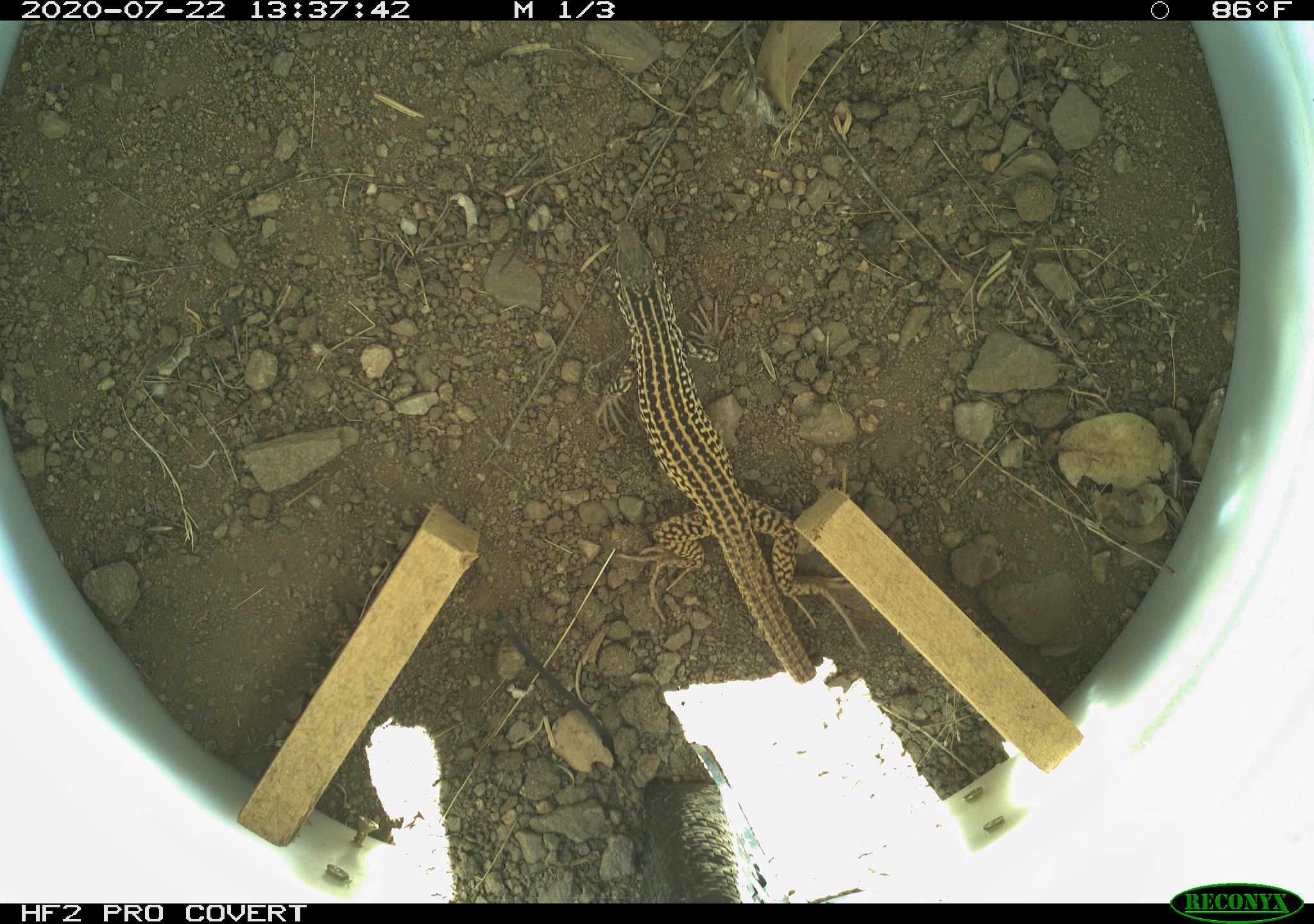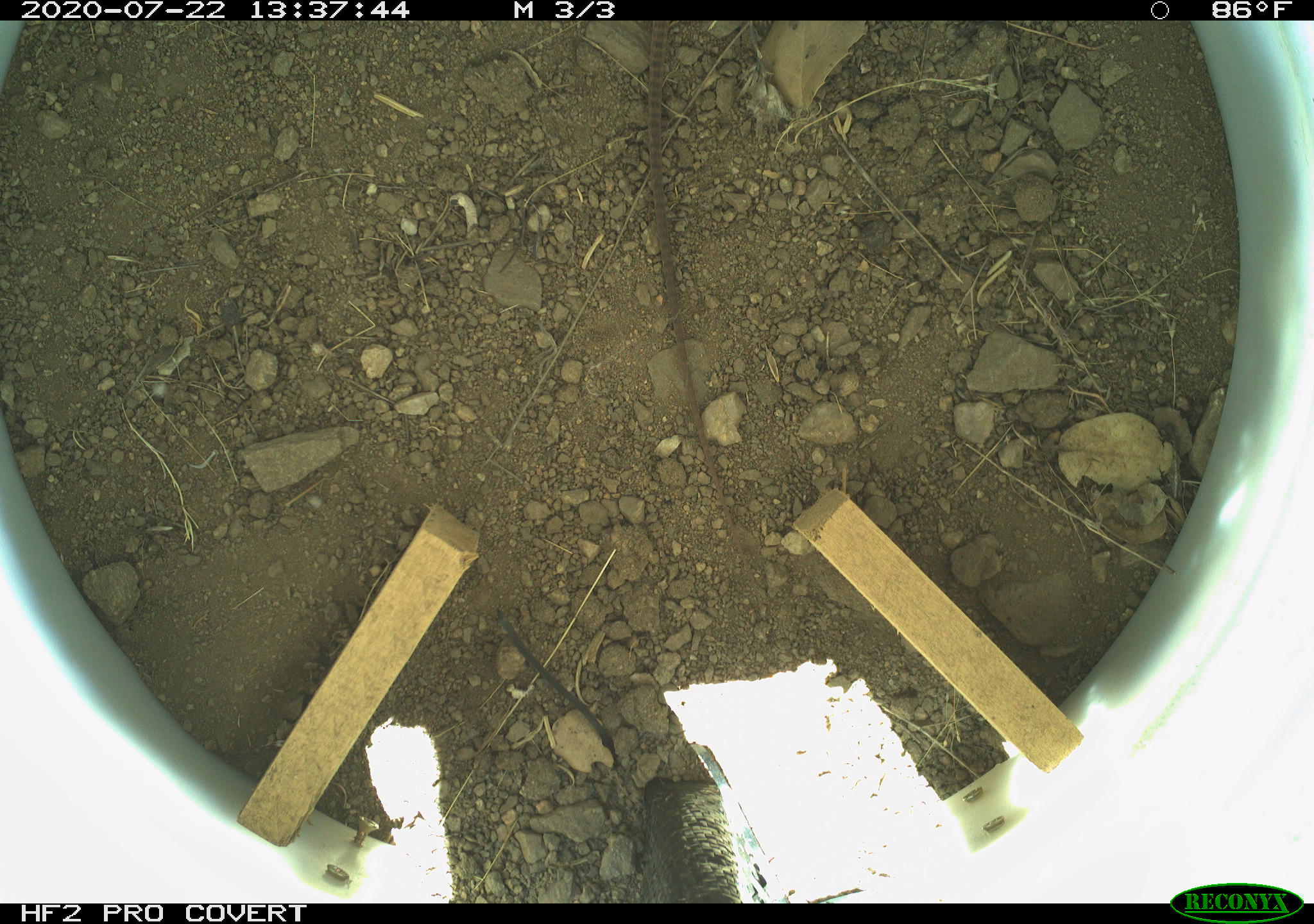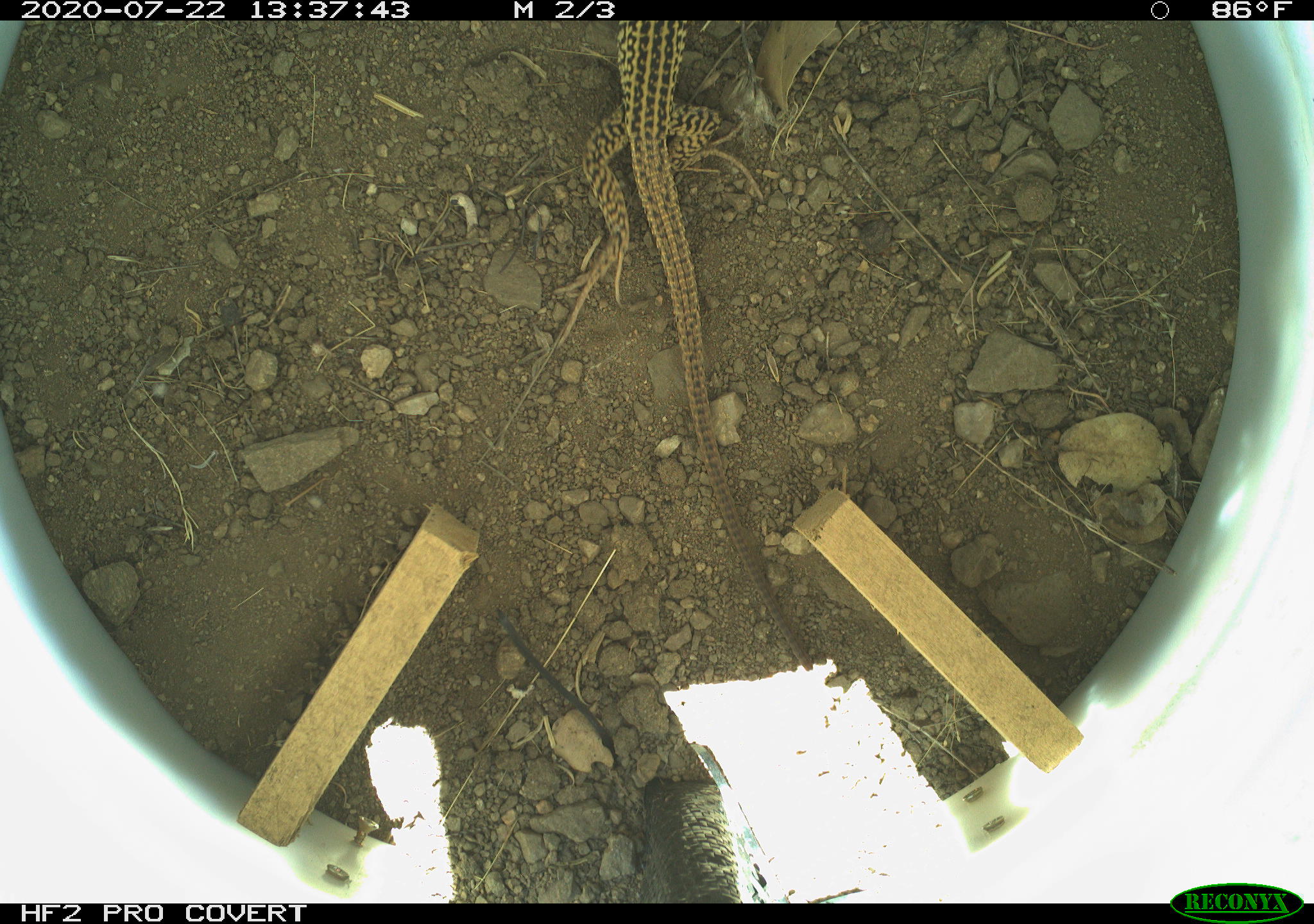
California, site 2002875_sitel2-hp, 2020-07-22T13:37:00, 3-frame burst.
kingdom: Animalia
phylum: Chordata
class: Reptilia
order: Squamata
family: Teiidae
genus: Aspidoscelis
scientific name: Aspidoscelis tigris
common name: western whiptail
Western whiptail (Aspidoscelis tigris).